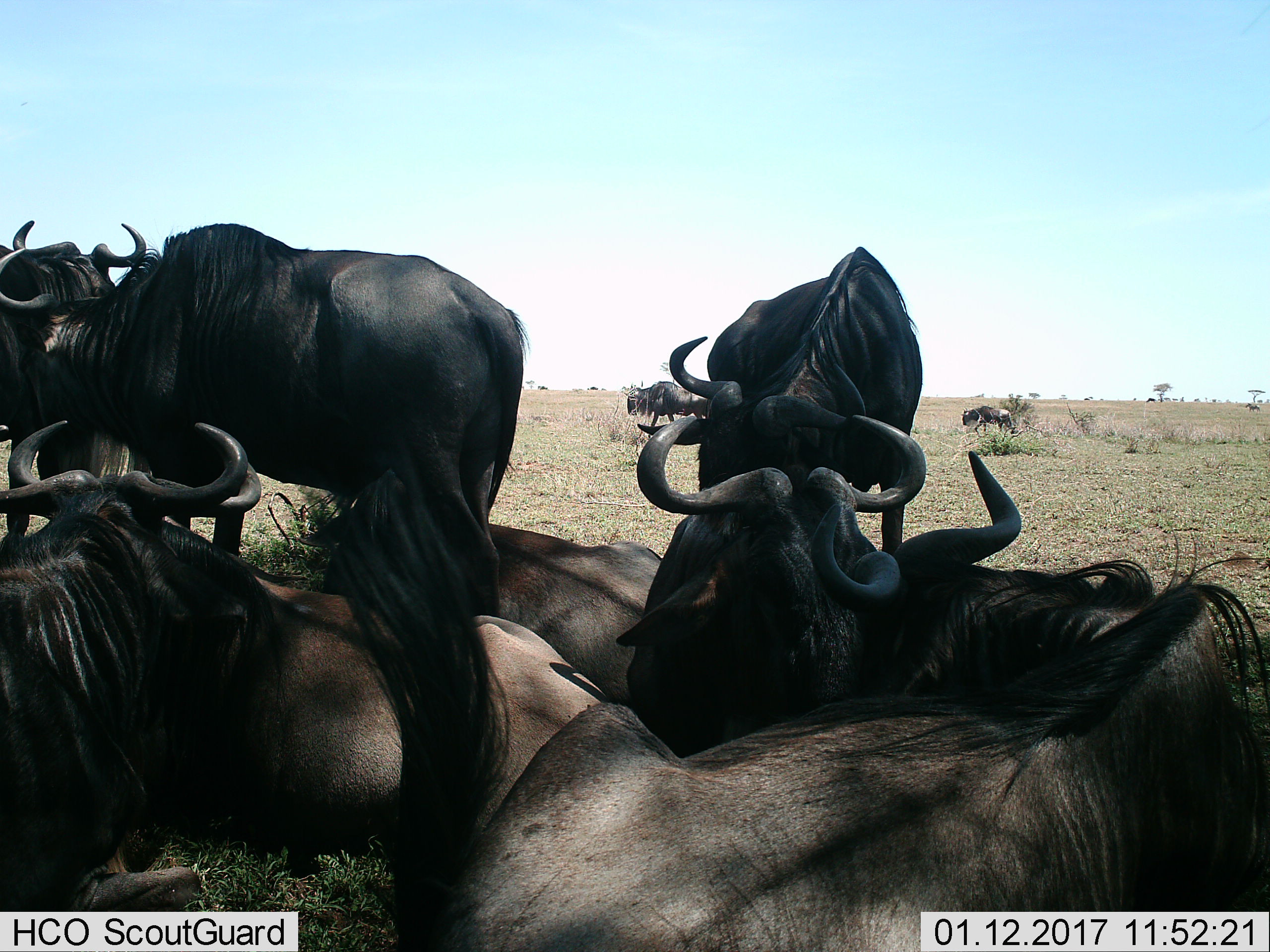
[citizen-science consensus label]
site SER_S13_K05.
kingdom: Animalia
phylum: Chordata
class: Mammalia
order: Artiodactyla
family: Bovidae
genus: Connochaetes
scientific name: Connochaetes taurinus taurinus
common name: blue wildebeest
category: wildebeestblue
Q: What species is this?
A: Wildebeestblue (blue wildebeest) (Connochaetes taurinus taurinus).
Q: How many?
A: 10.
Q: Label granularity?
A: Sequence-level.